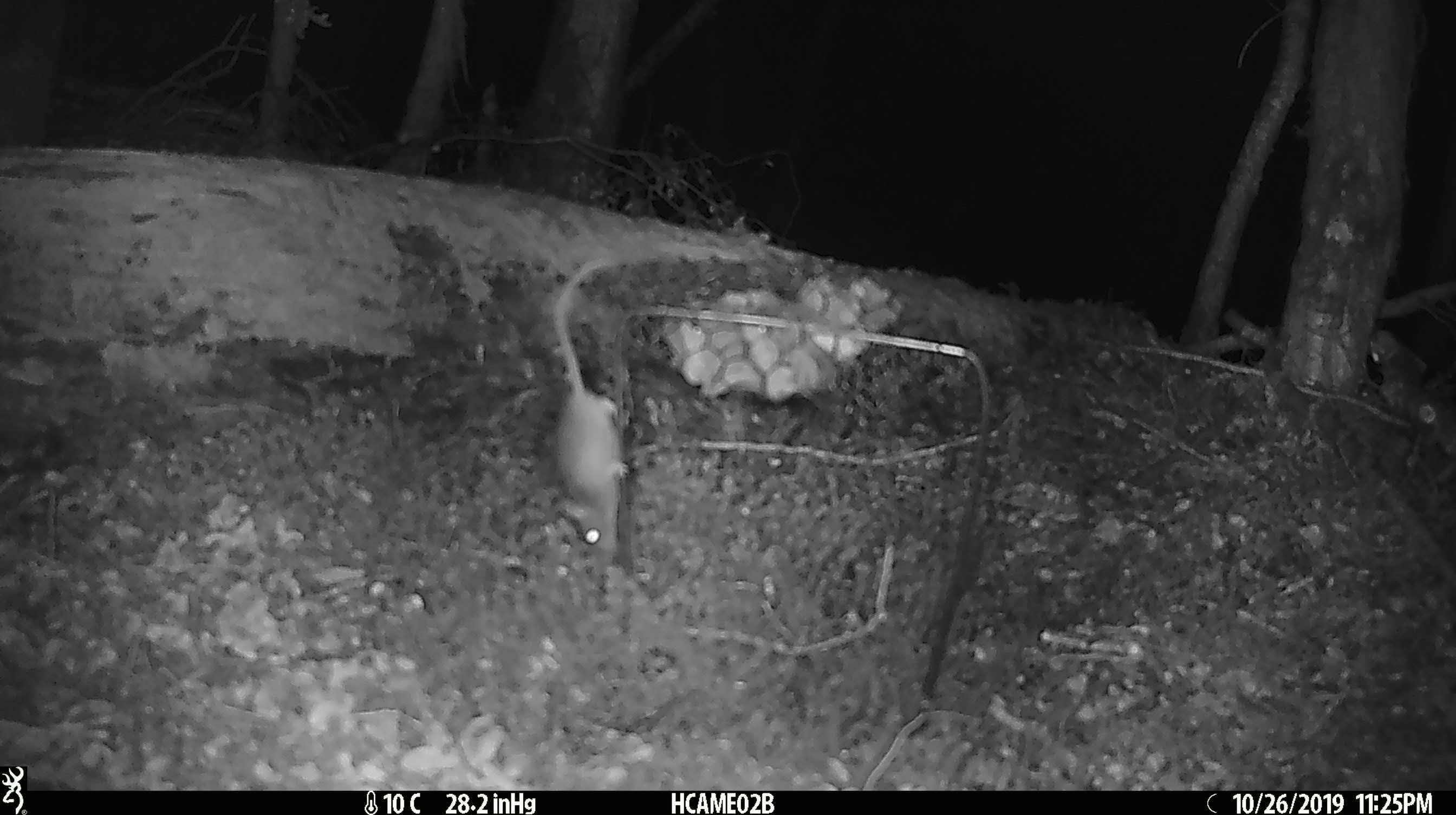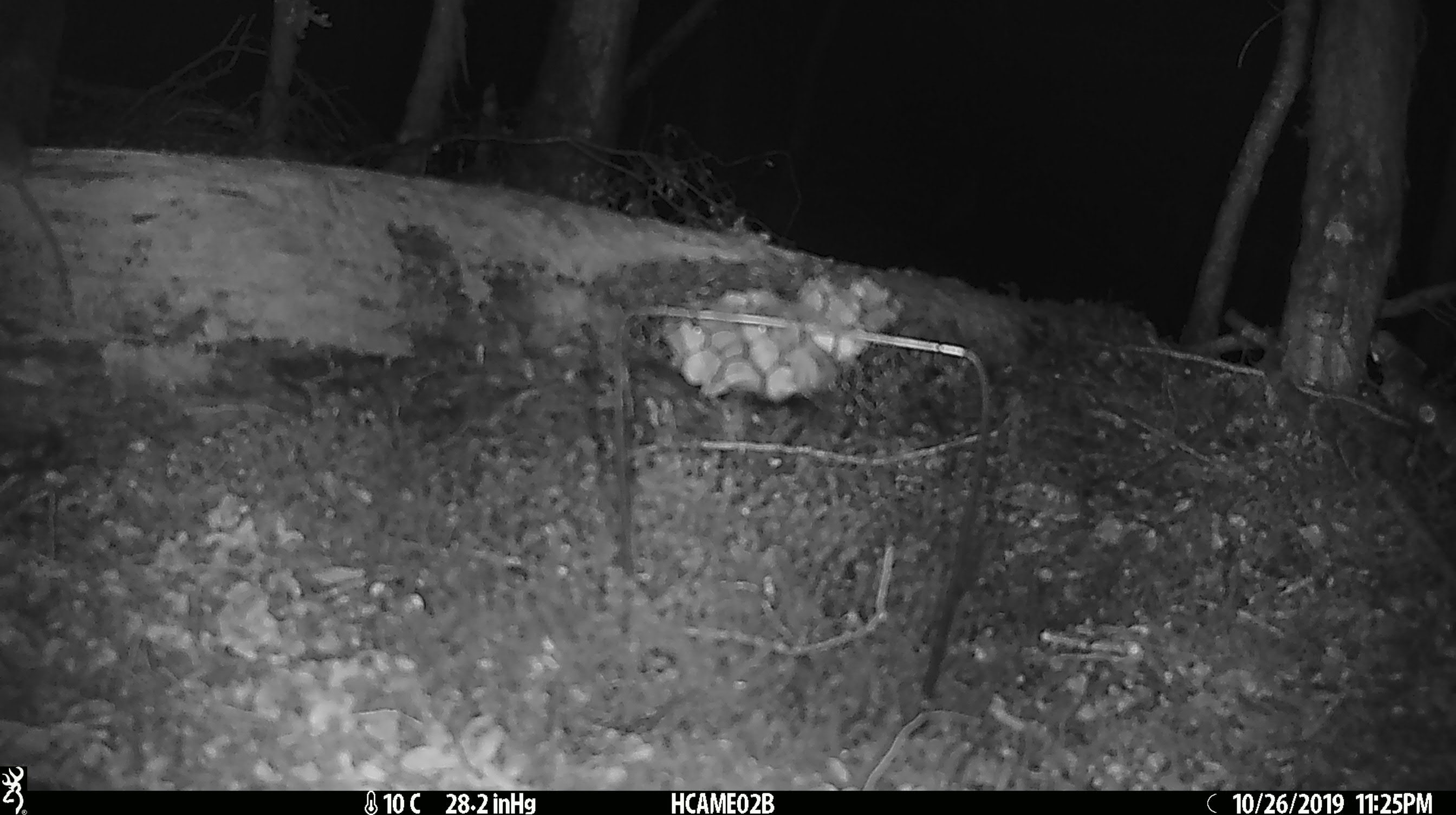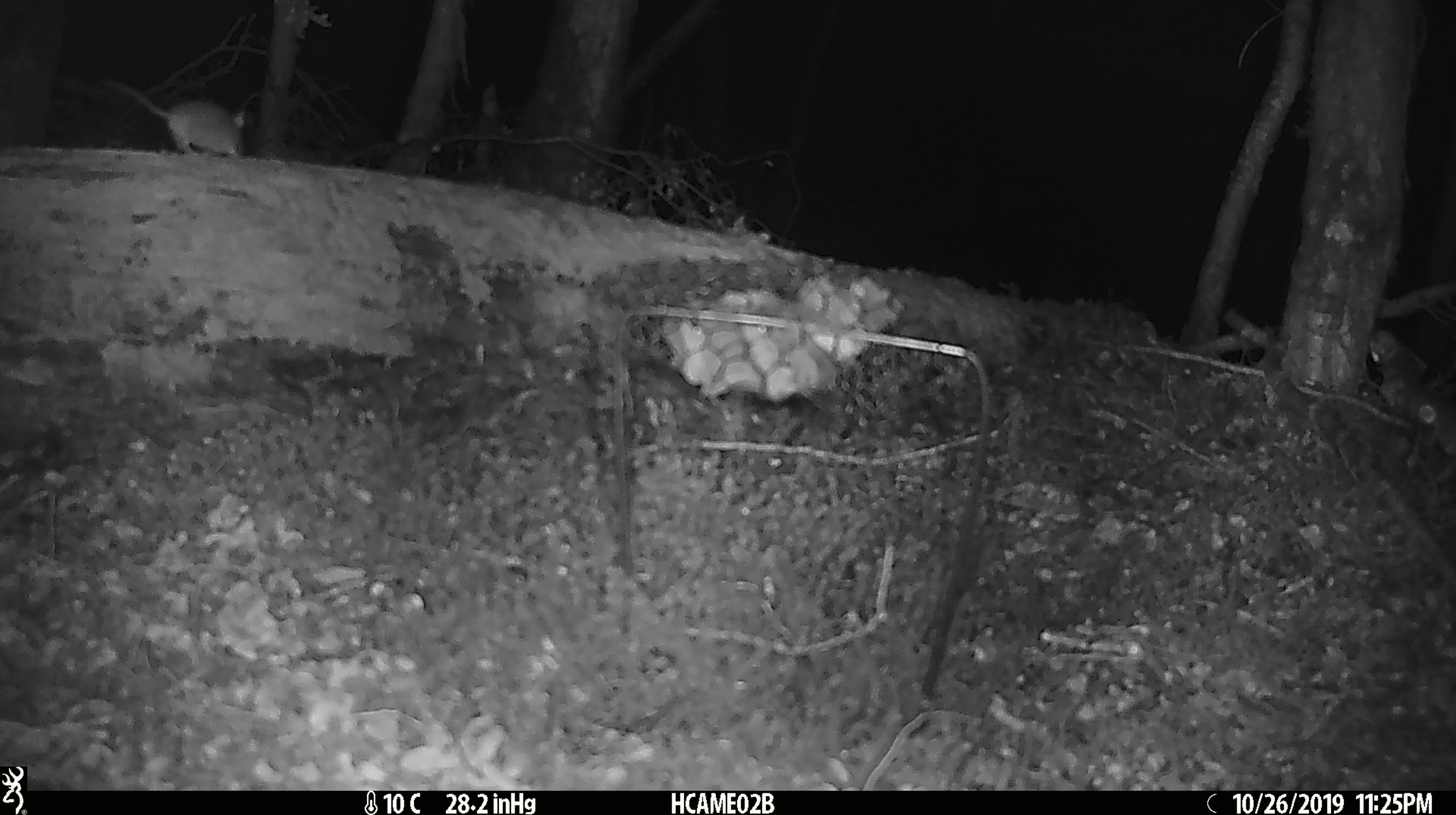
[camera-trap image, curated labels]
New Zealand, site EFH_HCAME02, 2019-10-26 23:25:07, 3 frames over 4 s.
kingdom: Animalia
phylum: Chordata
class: Mammalia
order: Rodentia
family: Muridae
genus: Mus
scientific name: Mus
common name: mouse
Mouse (Mus).